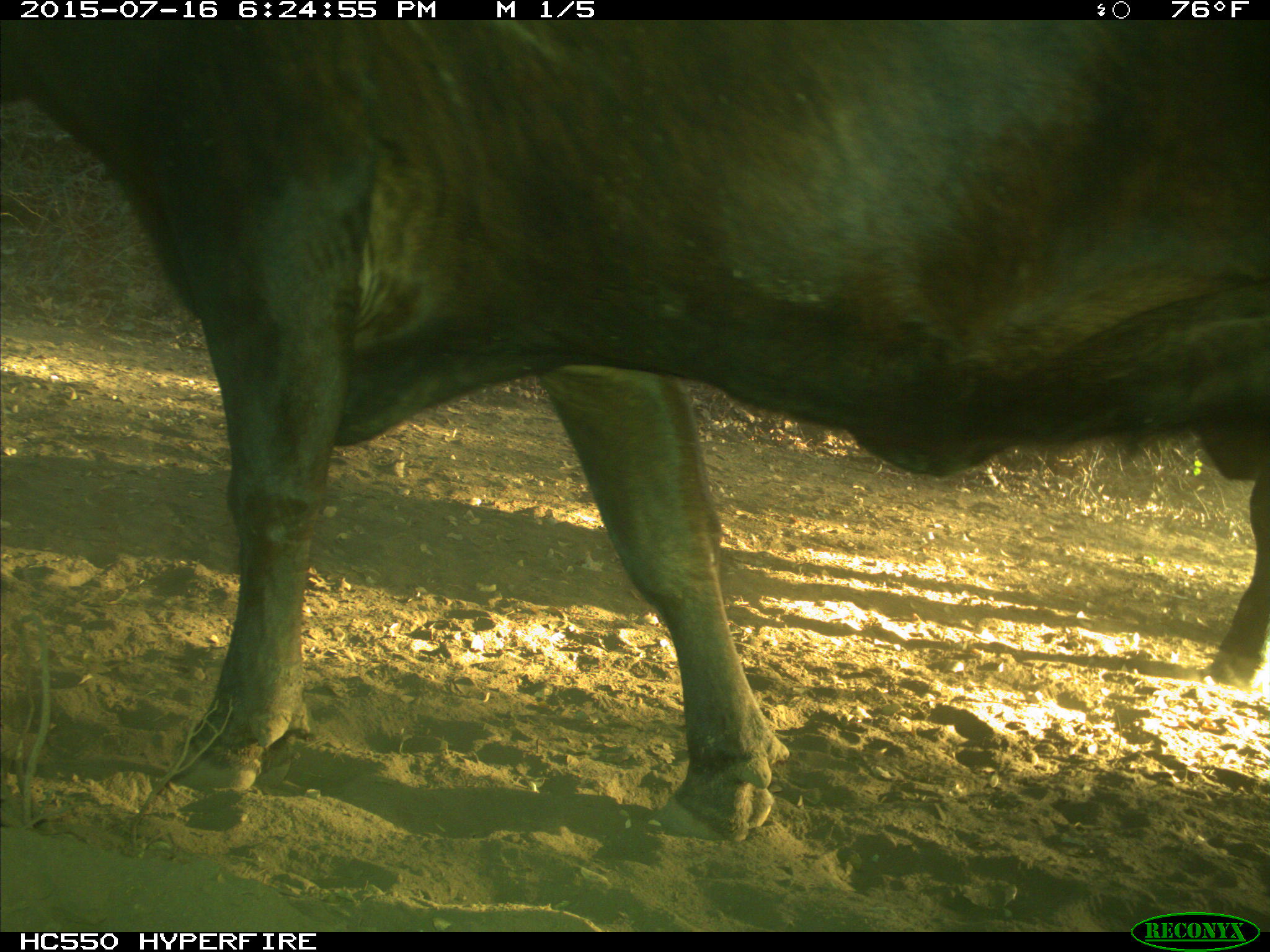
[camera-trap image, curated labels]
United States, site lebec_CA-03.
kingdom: Animalia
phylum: Chordata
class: Mammalia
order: Artiodactyla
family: Bovidae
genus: Bos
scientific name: Bos taurus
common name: domestic cow